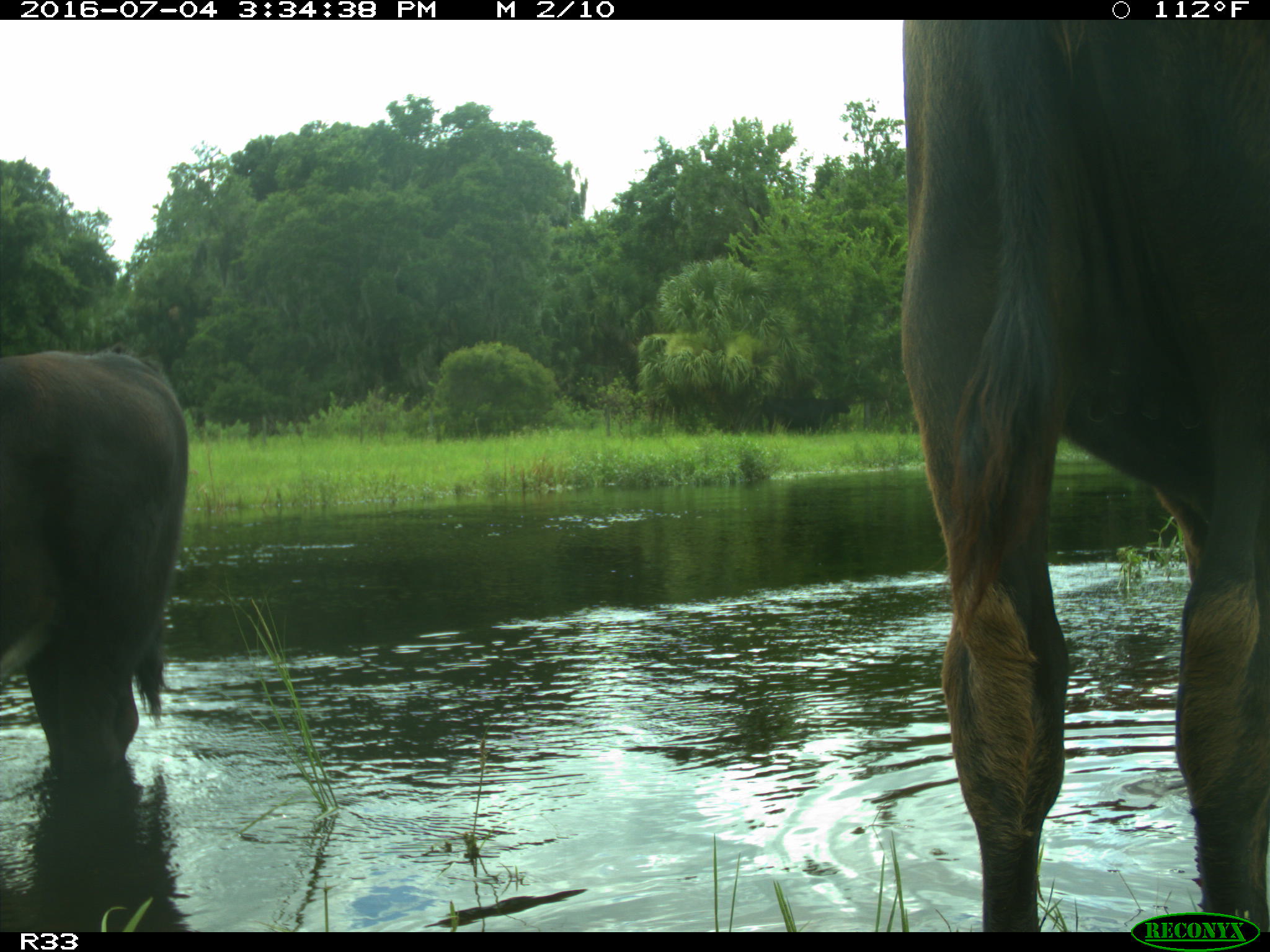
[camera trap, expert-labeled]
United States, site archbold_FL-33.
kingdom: Animalia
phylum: Chordata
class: Mammalia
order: Artiodactyla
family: Bovidae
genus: Bos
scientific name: Bos taurus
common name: domestic cow